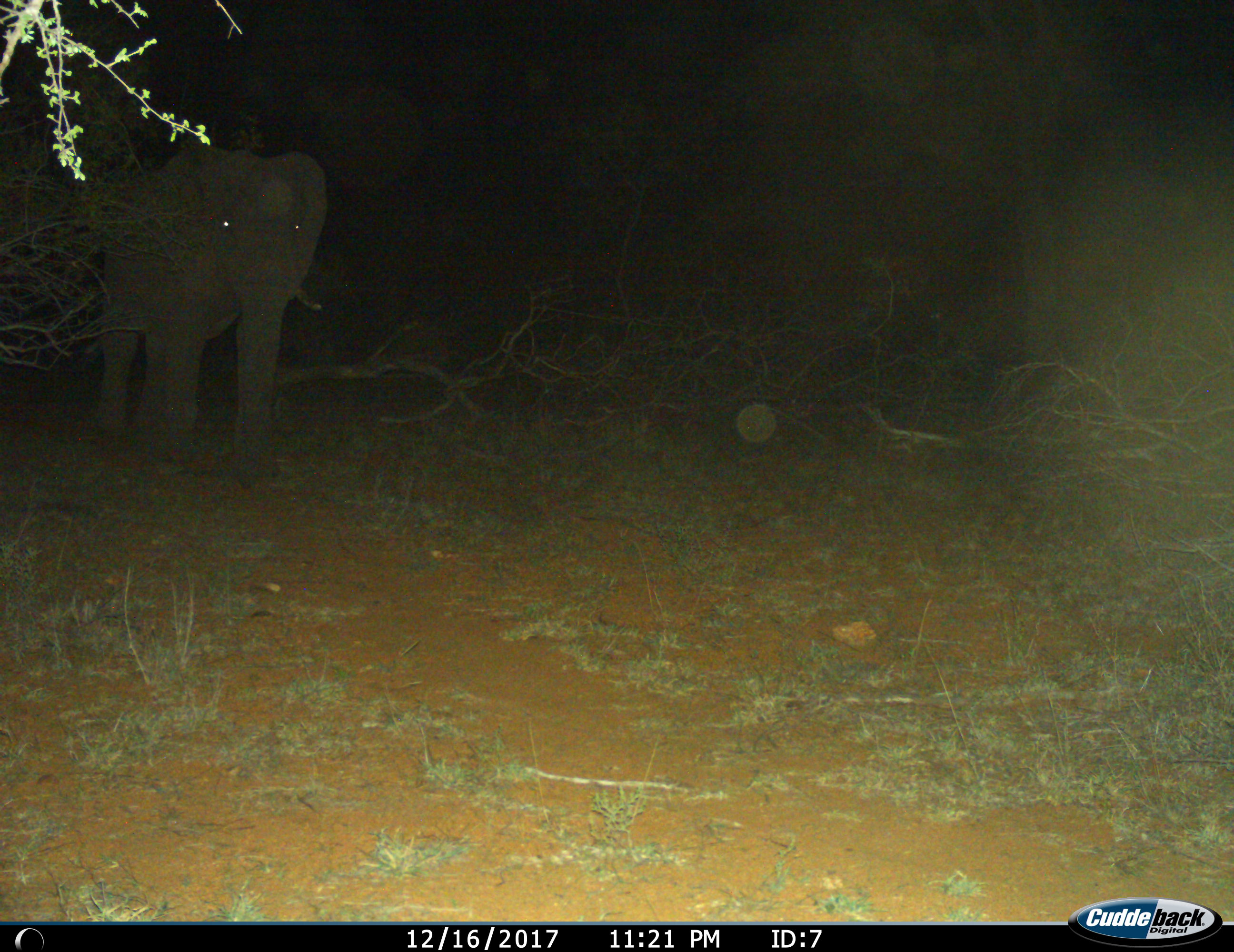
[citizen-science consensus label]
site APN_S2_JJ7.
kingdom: Animalia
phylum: Chordata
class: Mammalia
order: Proboscidea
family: Elephantidae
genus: Loxodonta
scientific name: Loxodonta africana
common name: african bush elephant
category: elephant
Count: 1.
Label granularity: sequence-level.